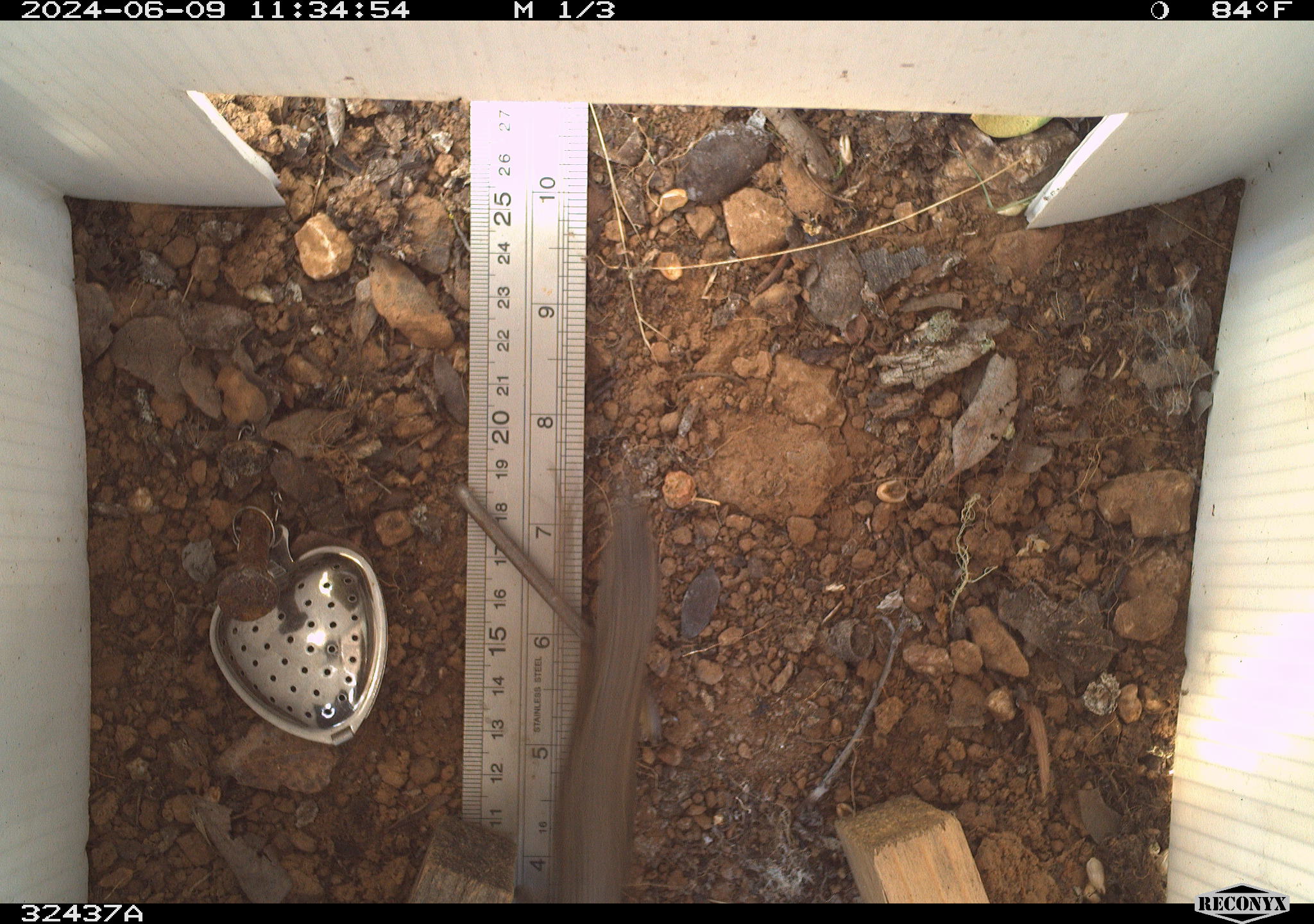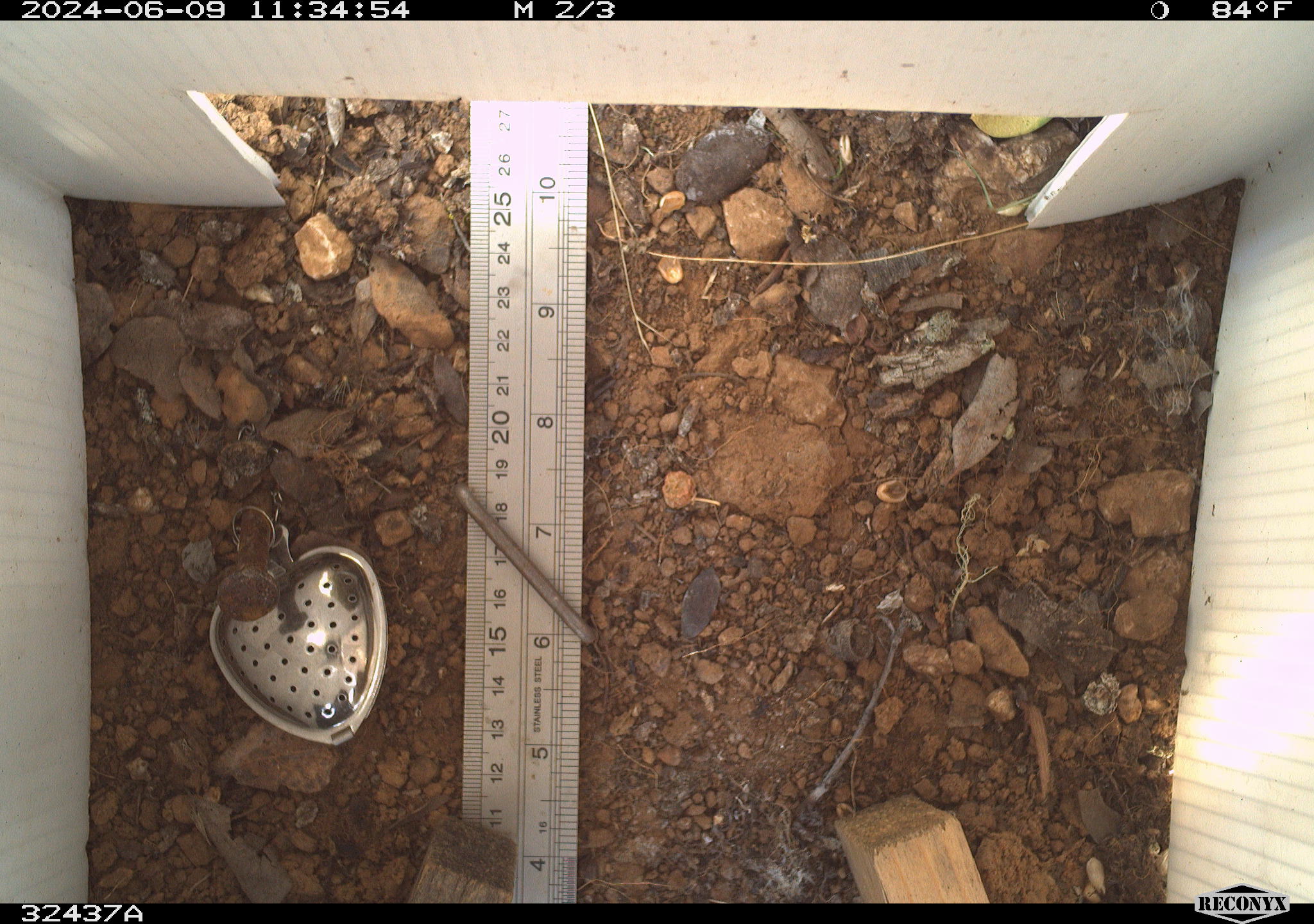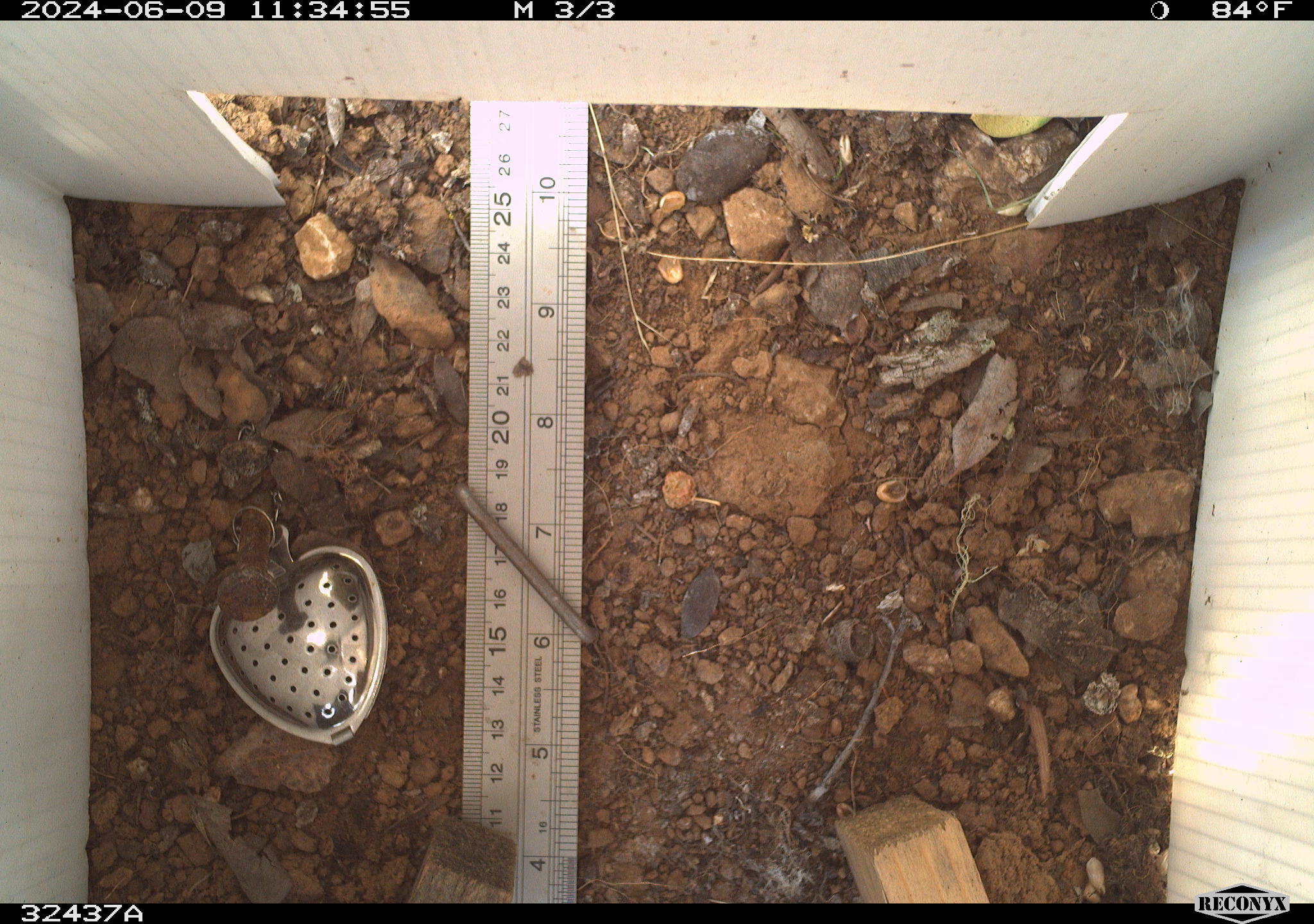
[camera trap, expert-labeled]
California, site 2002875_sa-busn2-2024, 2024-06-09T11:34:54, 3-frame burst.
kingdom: Animalia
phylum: Chordata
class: Reptilia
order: Squamata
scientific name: Squamata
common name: lizards and snakes